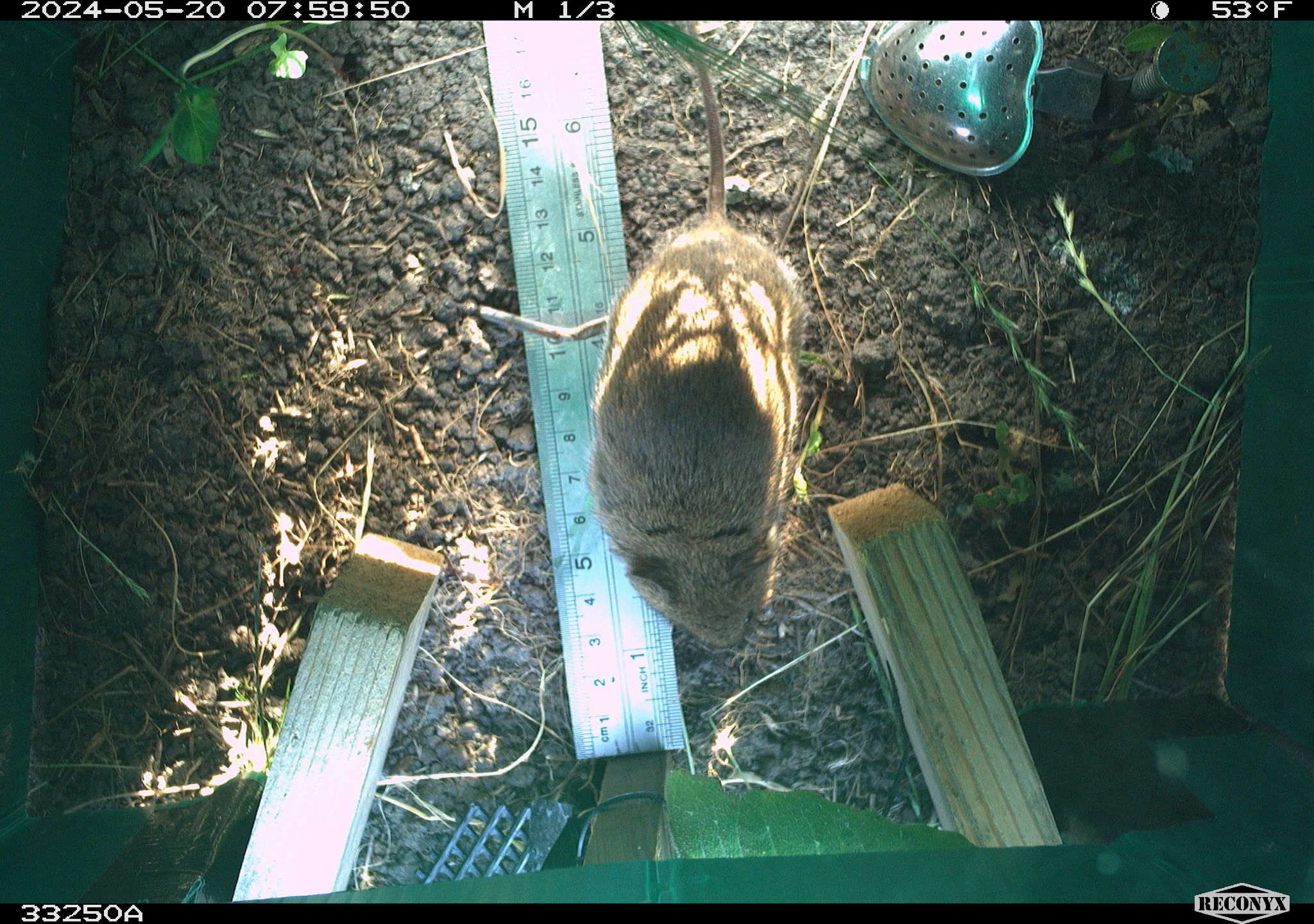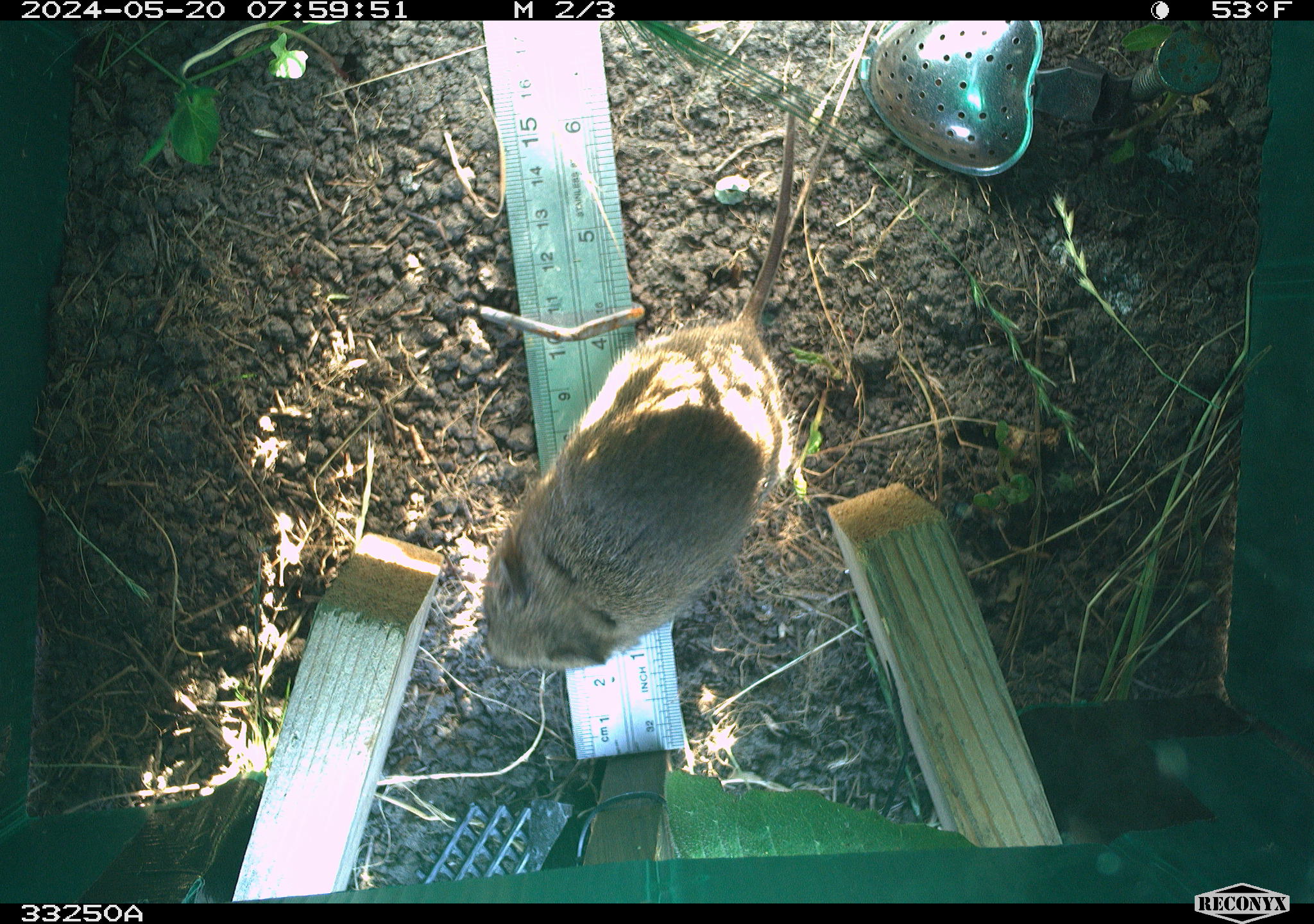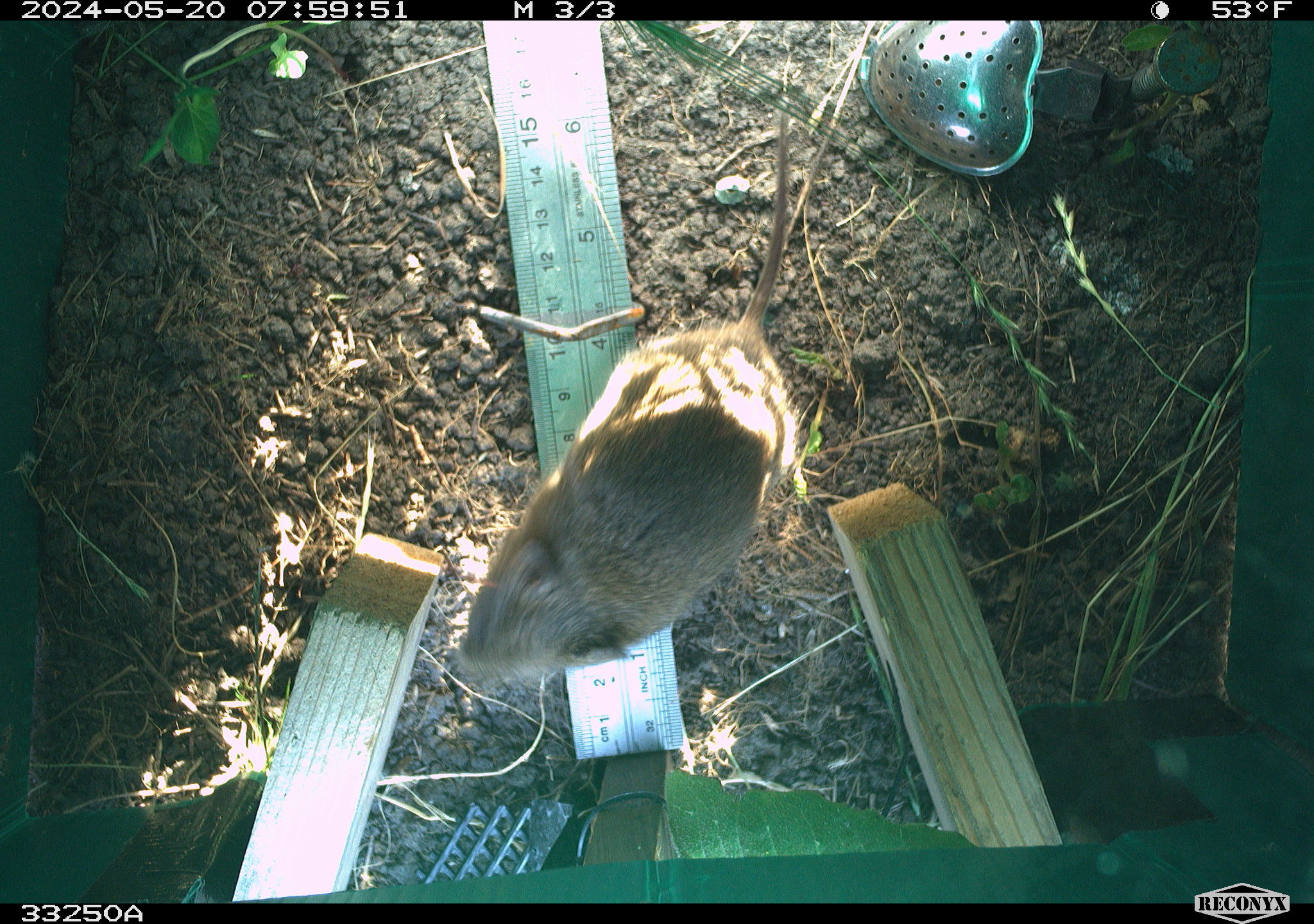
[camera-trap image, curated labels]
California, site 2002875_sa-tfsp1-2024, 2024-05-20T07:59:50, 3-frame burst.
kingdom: Animalia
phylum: Chordata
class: Mammalia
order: Rodentia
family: Cricetidae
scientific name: Arvicolinae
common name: voles, lemmings, and muskrats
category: arvicolinae subfamily